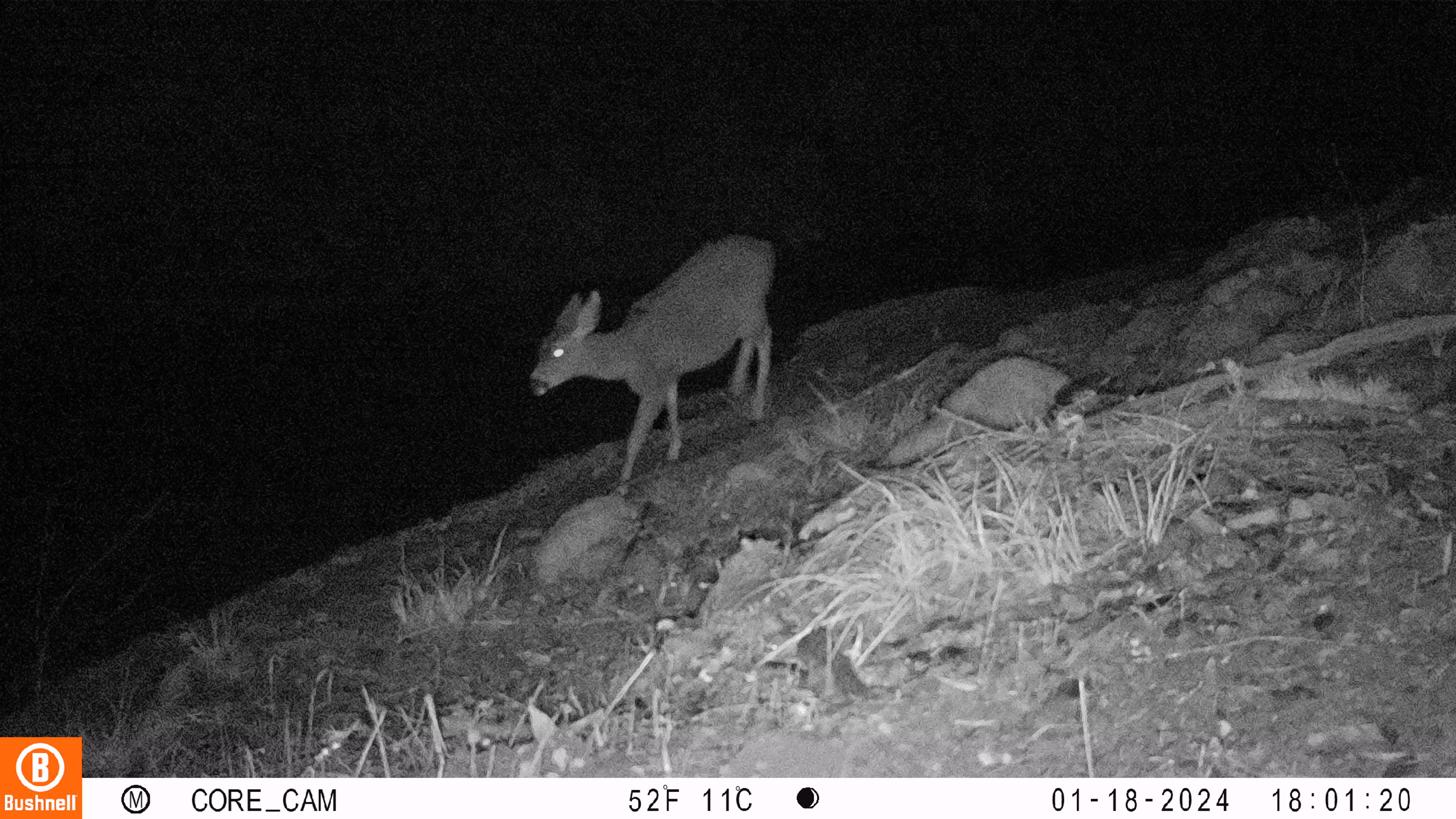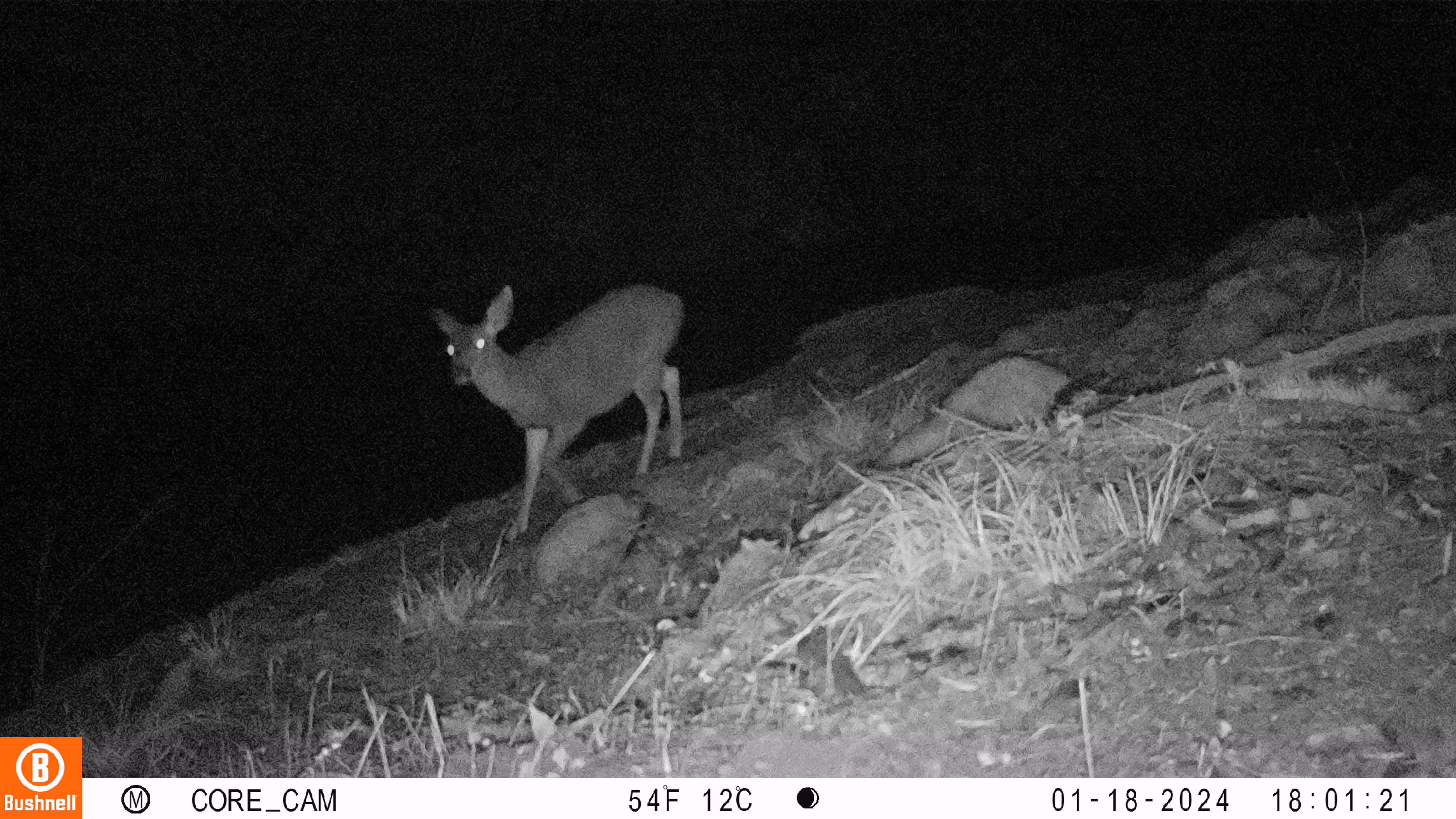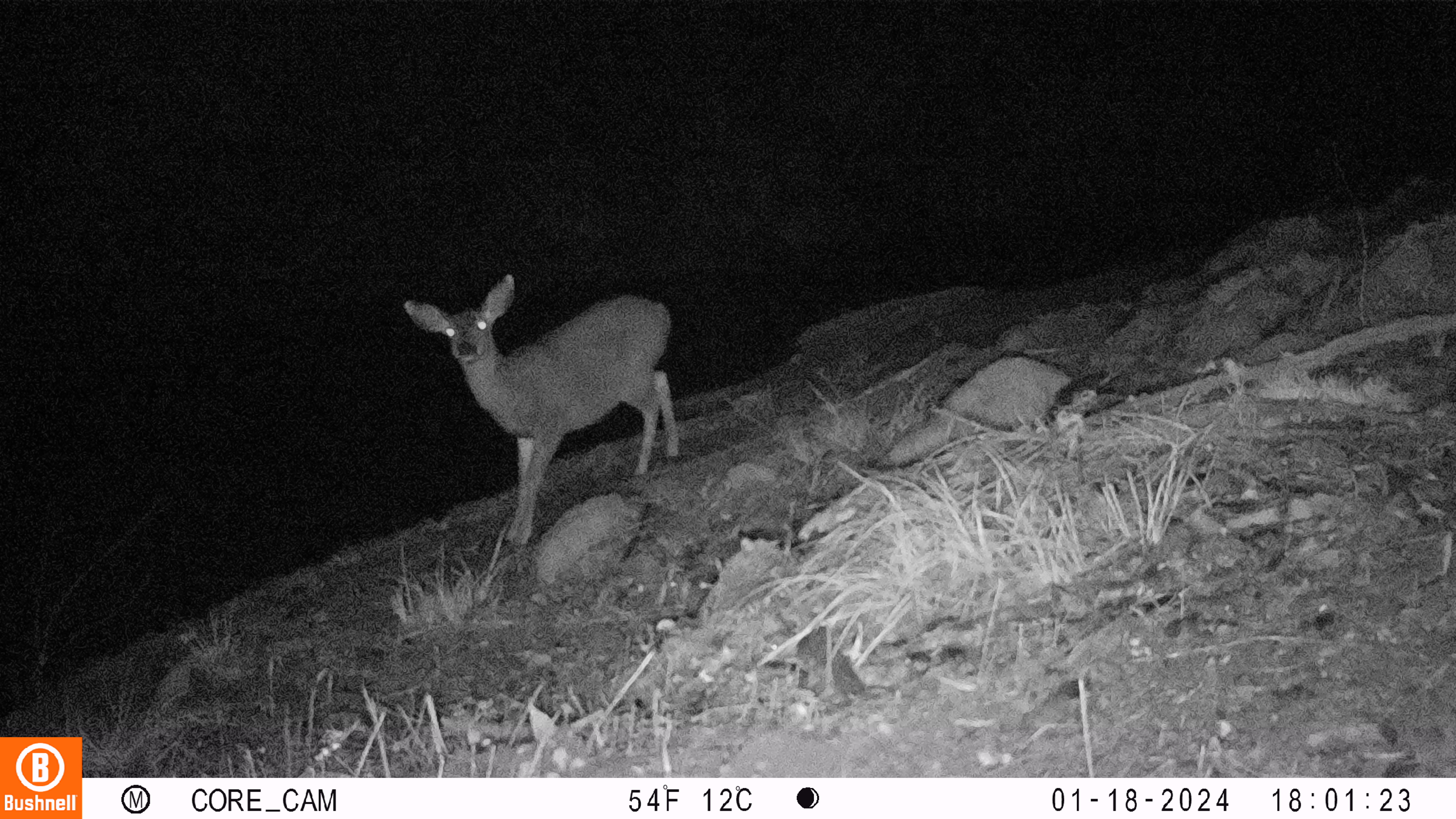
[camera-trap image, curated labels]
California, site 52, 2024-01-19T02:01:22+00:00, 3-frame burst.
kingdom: Animalia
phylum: Chordata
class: Mammalia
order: Artiodactyla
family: Cervidae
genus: Odocoileus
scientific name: Odocoileus hemionus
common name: mule deer